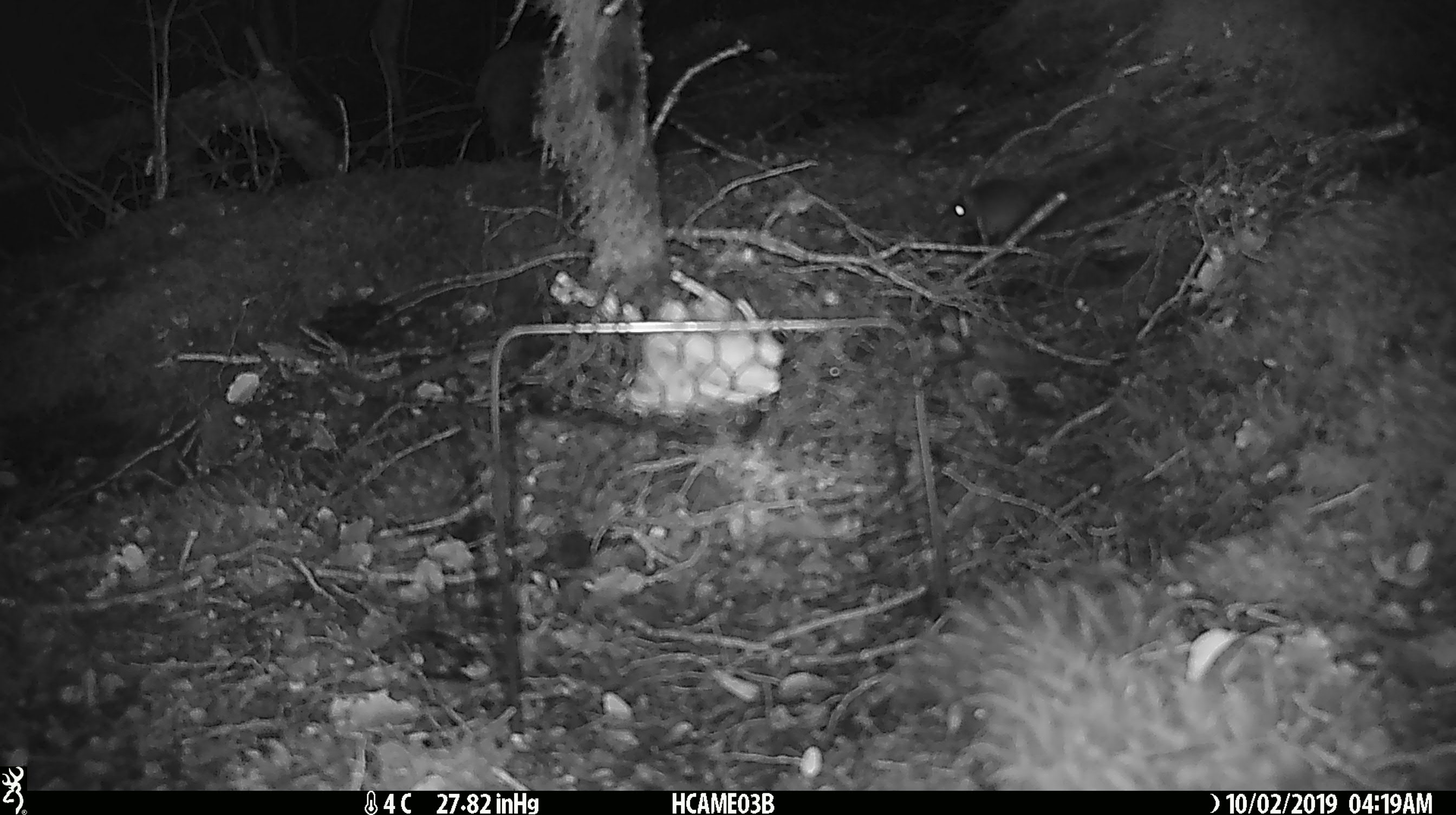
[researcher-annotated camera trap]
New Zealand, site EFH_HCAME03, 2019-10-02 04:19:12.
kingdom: Animalia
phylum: Chordata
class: Mammalia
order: Rodentia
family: Muridae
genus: Mus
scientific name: Mus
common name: mouse